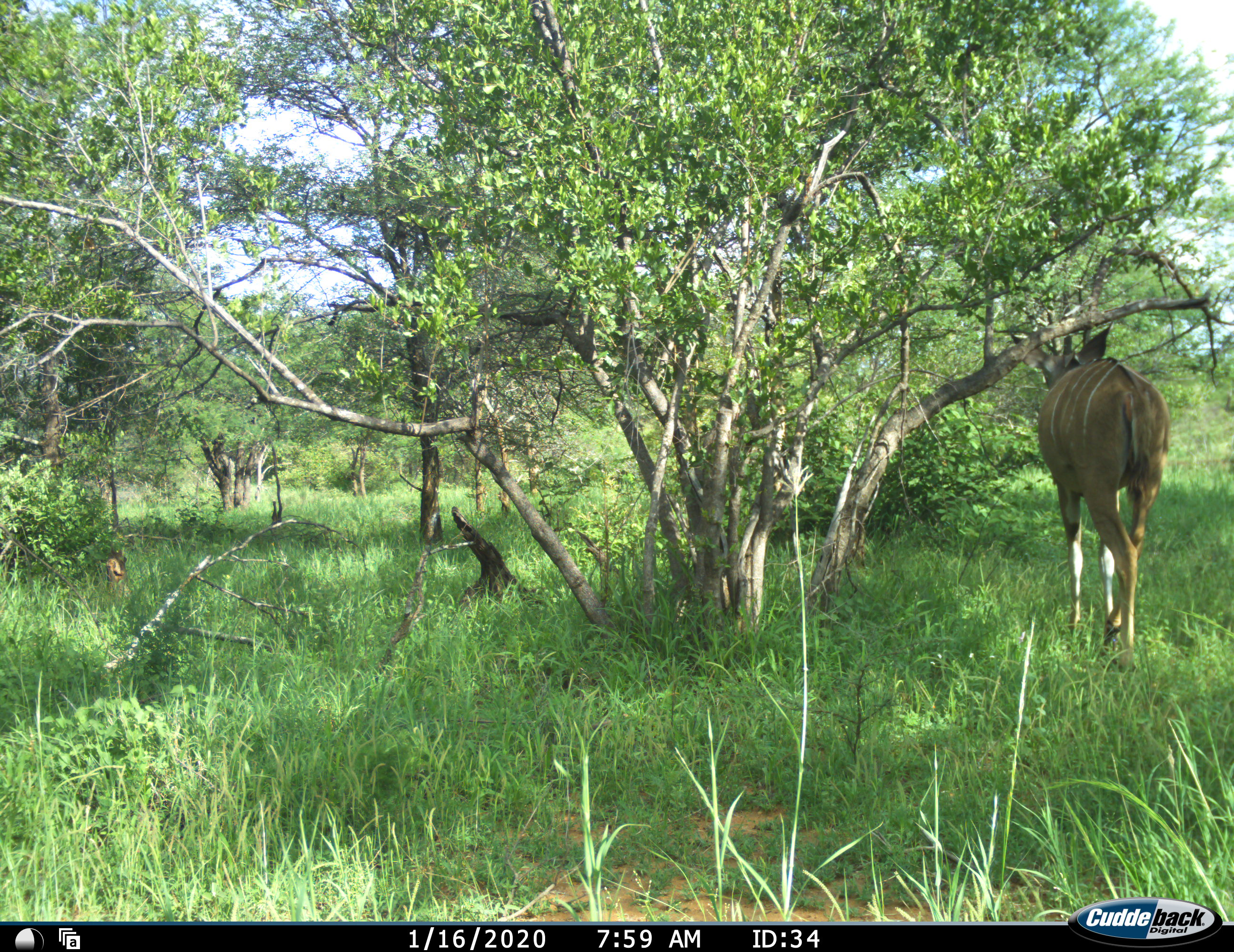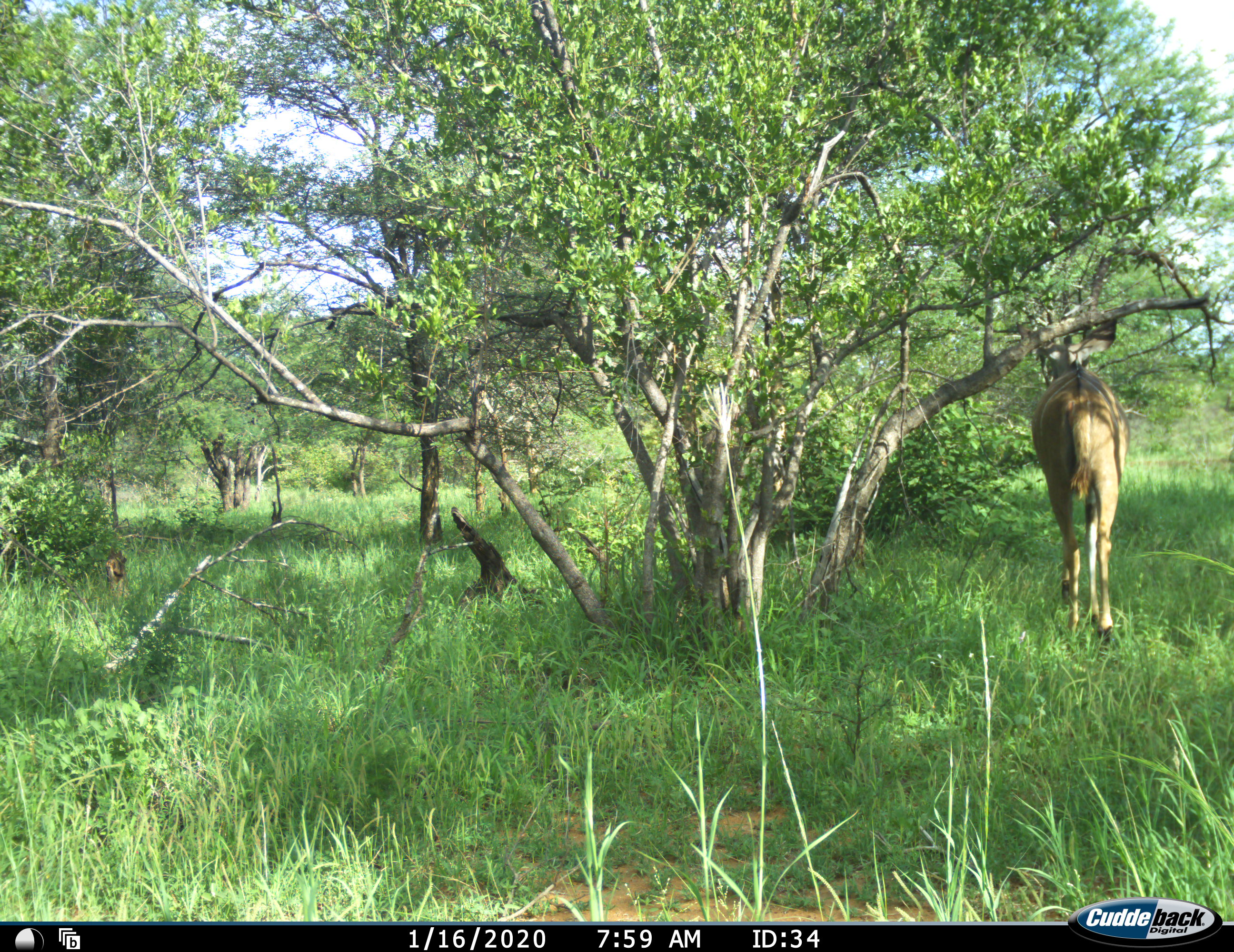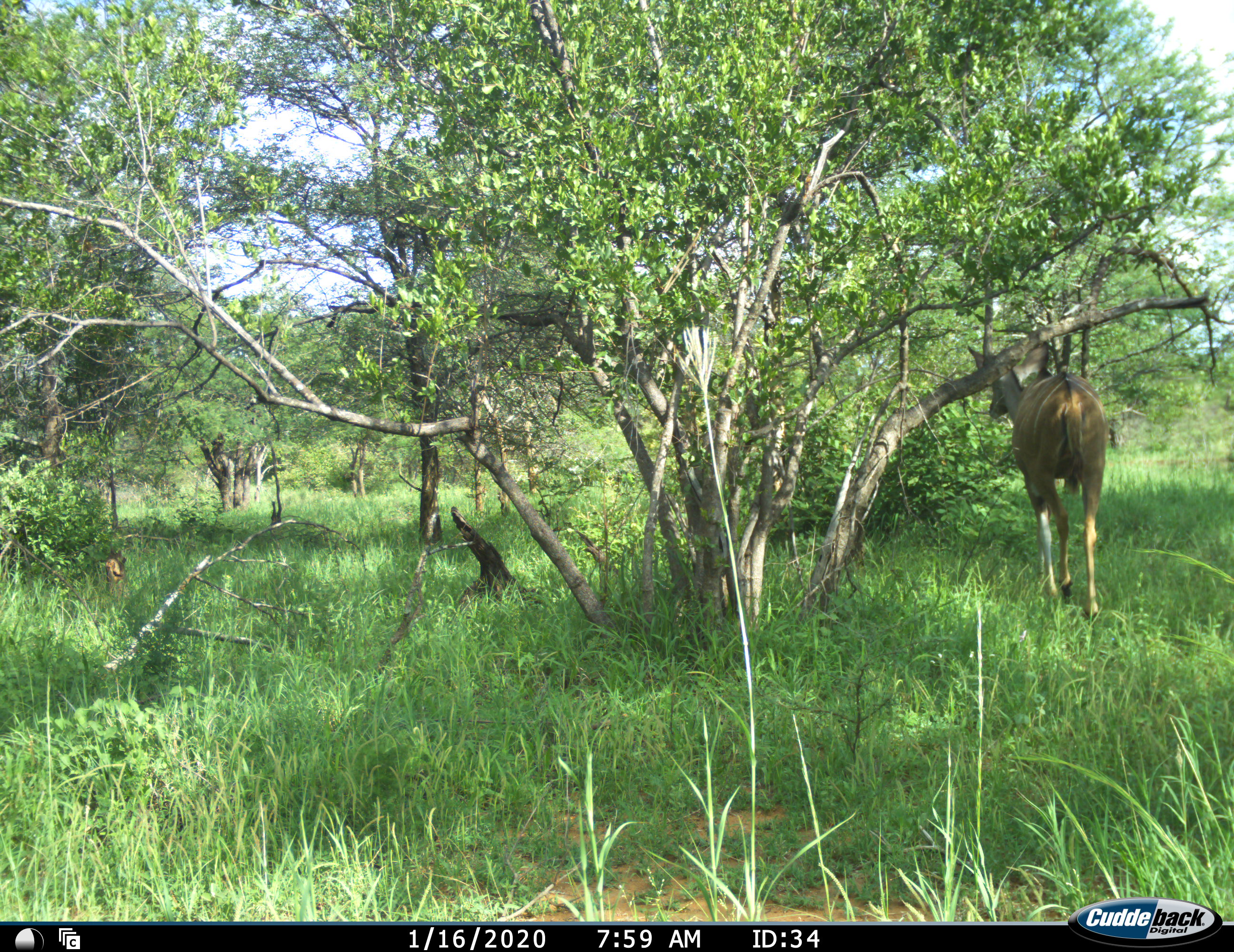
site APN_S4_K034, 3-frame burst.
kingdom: Animalia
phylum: Chordata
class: Mammalia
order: Artiodactyla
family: Bovidae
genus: Tragelaphus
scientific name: Tragelaphus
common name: kudu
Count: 1.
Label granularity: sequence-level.